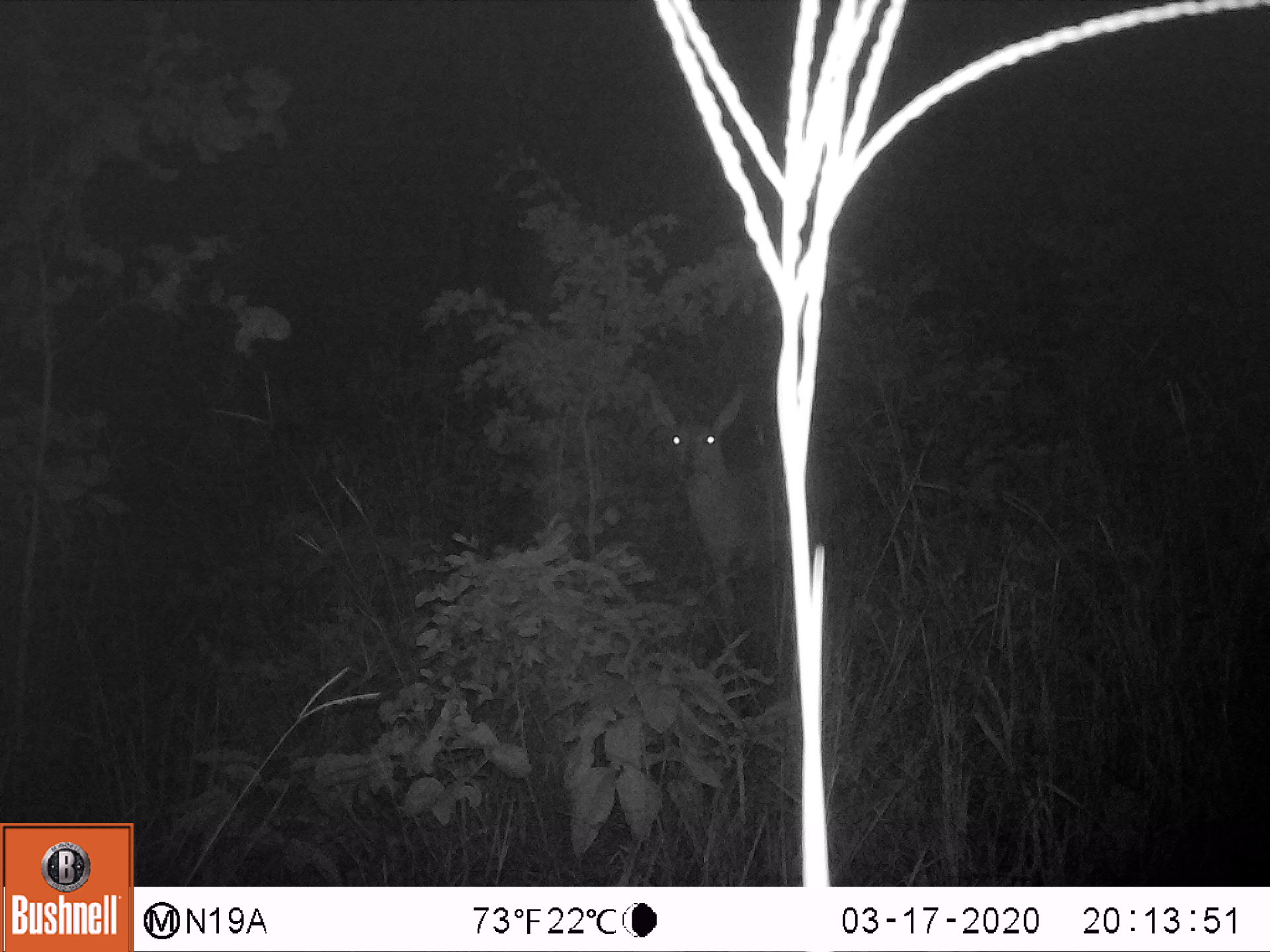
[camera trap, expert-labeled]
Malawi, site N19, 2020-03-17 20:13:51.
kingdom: Animalia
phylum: Chordata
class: Mammalia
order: Artiodactyla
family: Bovidae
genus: Redunca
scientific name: Redunca arundinum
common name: southern reedbuck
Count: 1.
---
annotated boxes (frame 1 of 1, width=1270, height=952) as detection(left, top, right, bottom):
southern reedbuck: detection(642, 385, 848, 648)